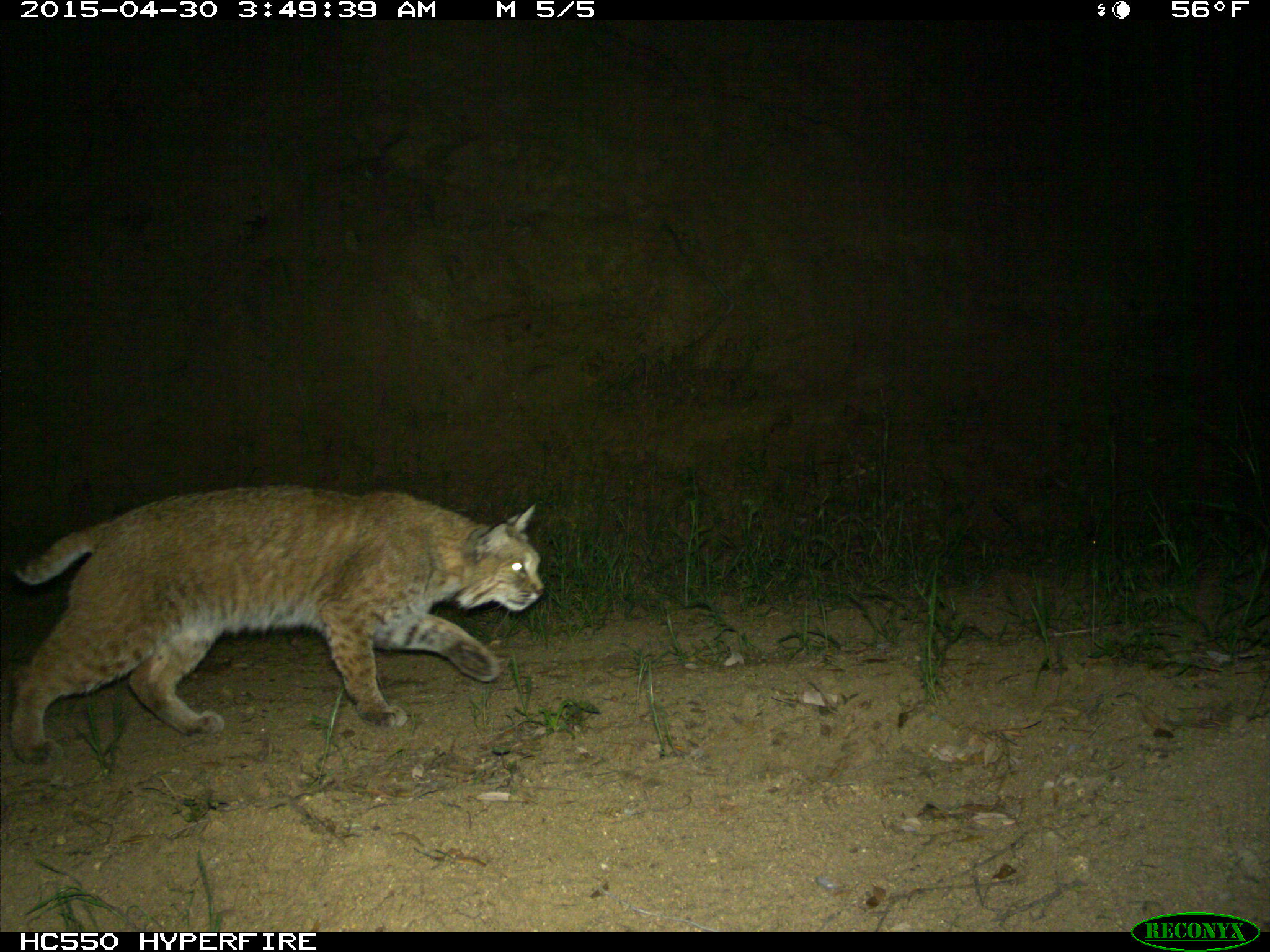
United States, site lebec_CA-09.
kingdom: Animalia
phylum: Chordata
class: Mammalia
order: Carnivora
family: Felidae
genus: Lynx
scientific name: Lynx rufus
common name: bobcat